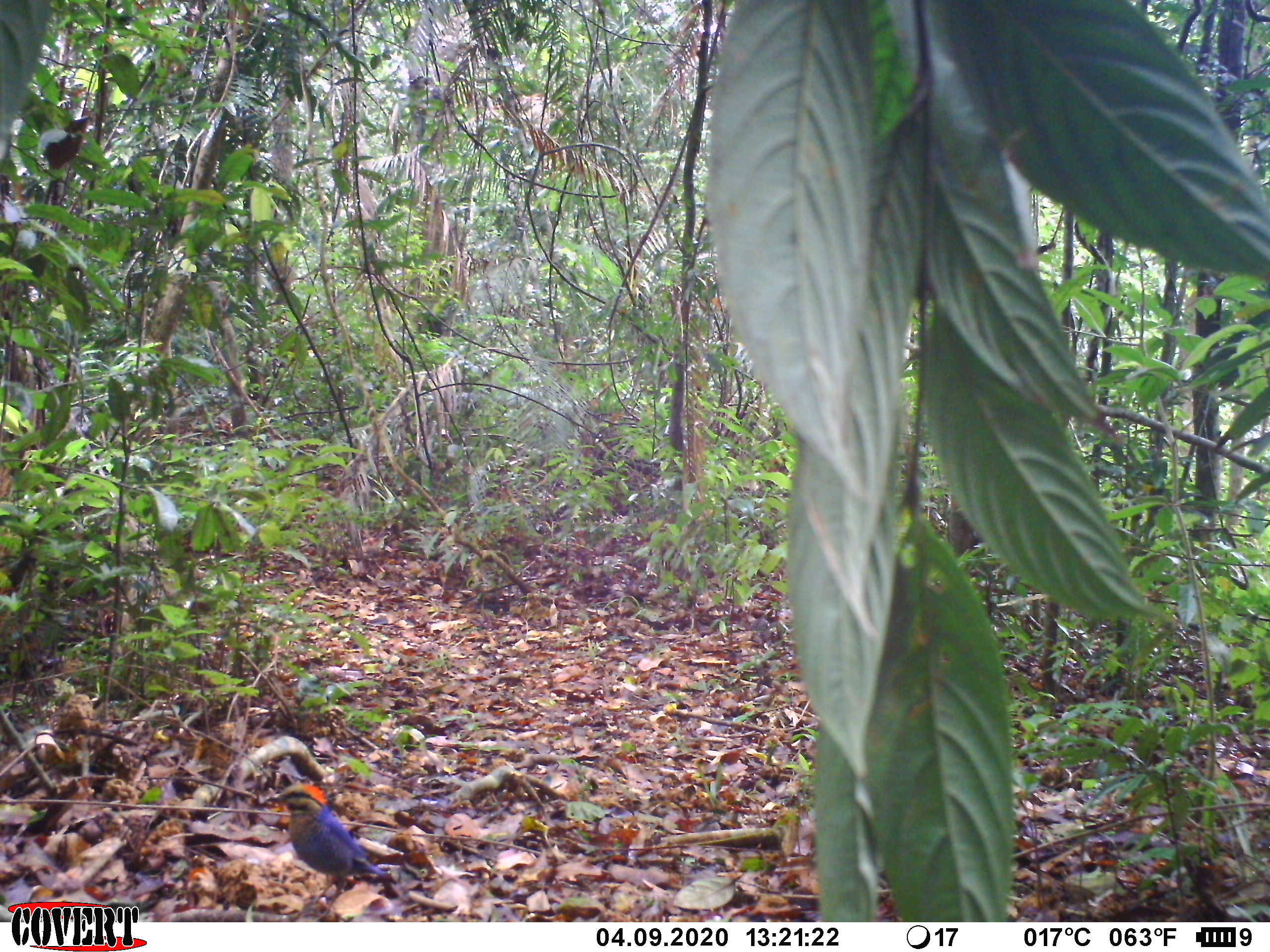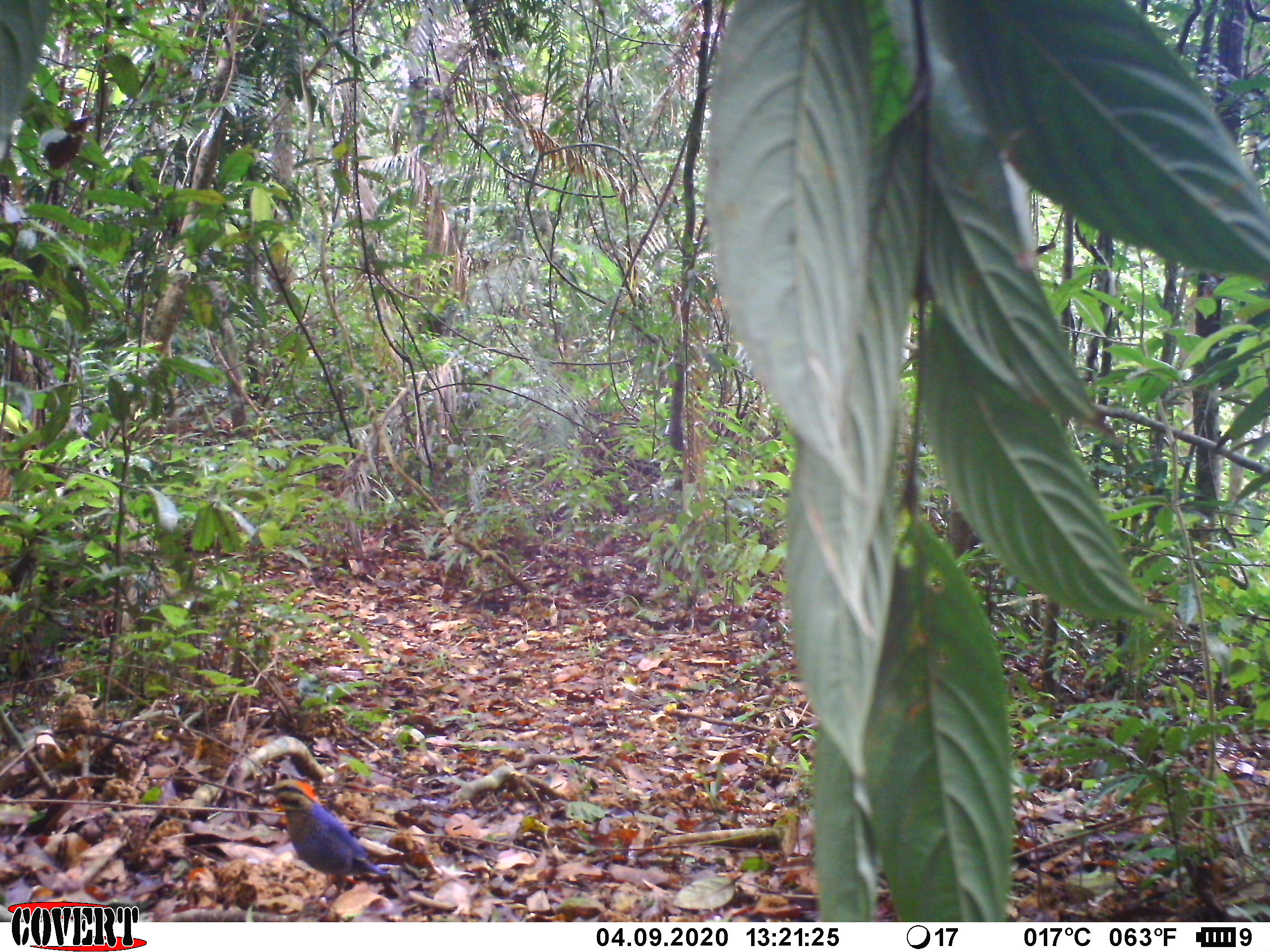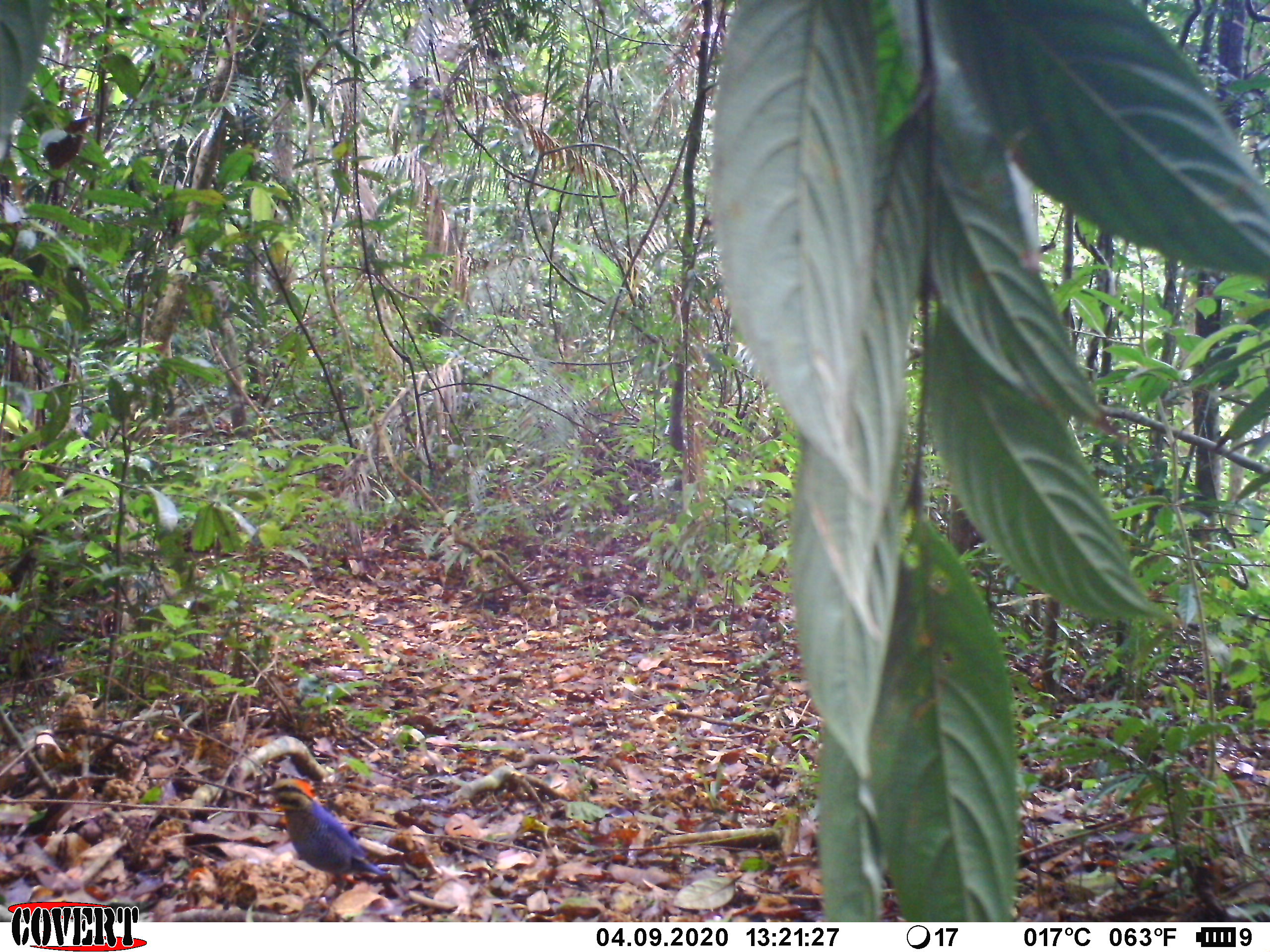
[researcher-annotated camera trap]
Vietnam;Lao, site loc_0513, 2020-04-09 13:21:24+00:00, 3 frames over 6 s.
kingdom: Animalia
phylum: Chordata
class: Aves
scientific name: Aves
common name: bird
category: unidentified bird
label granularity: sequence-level